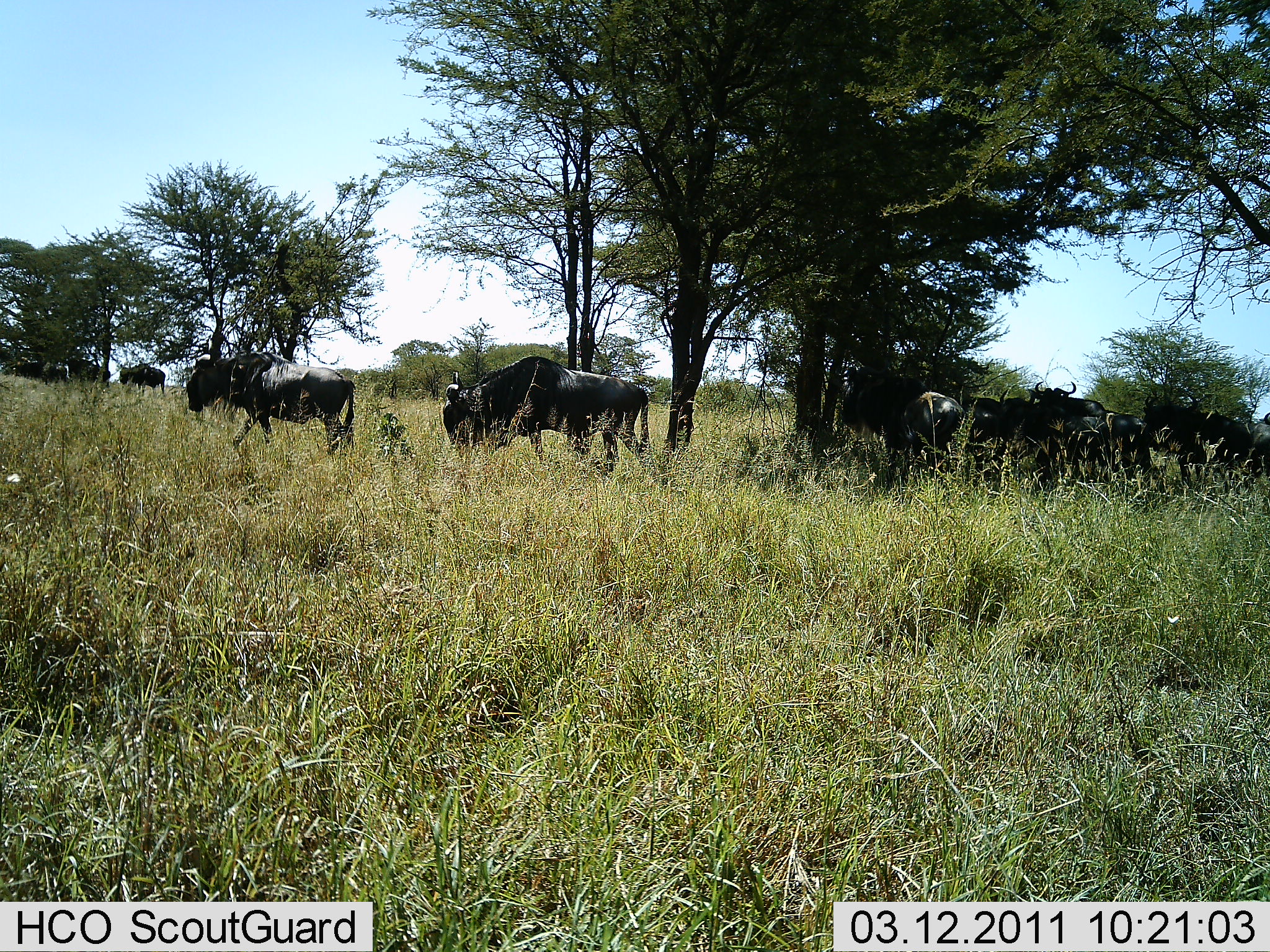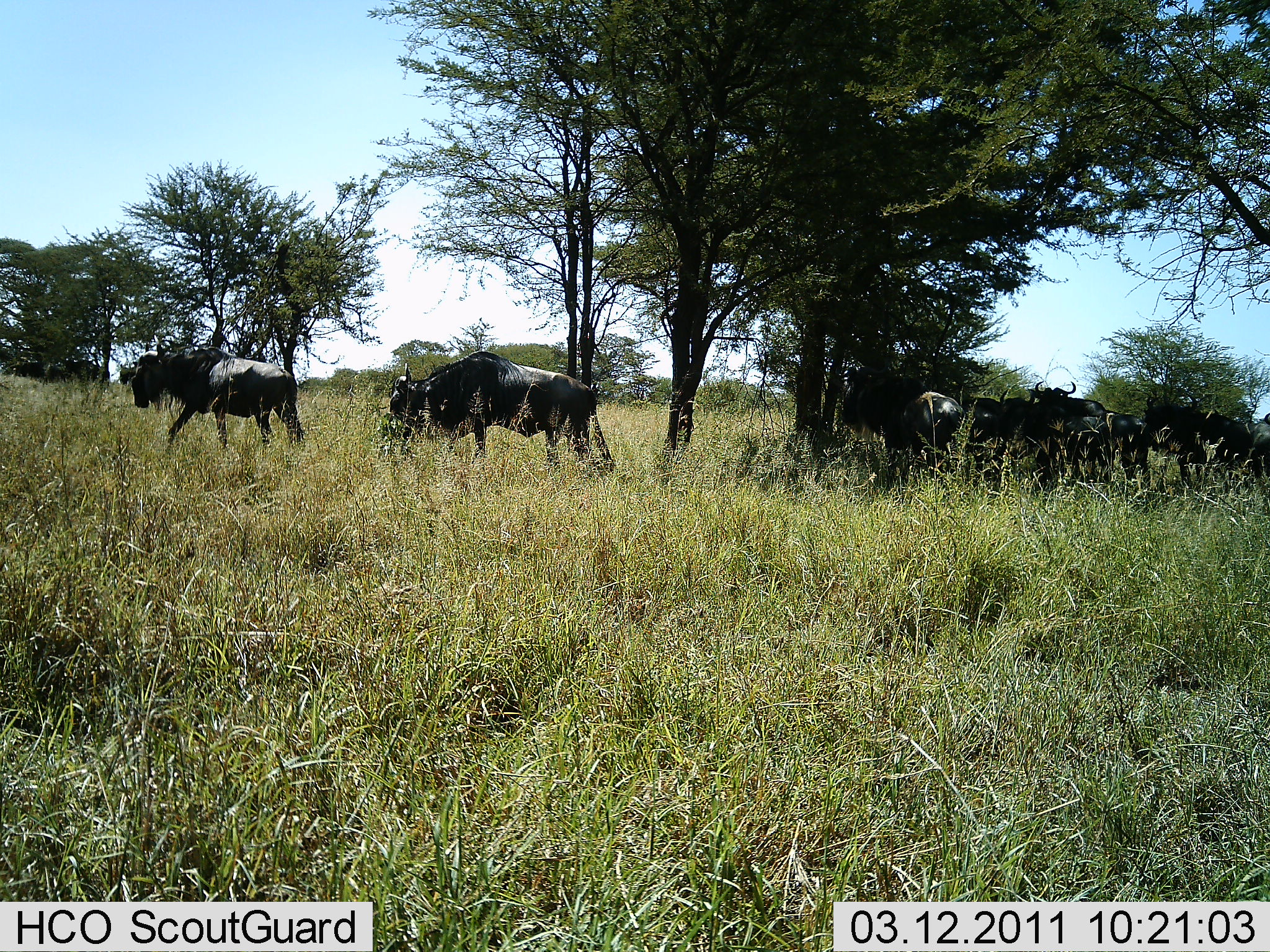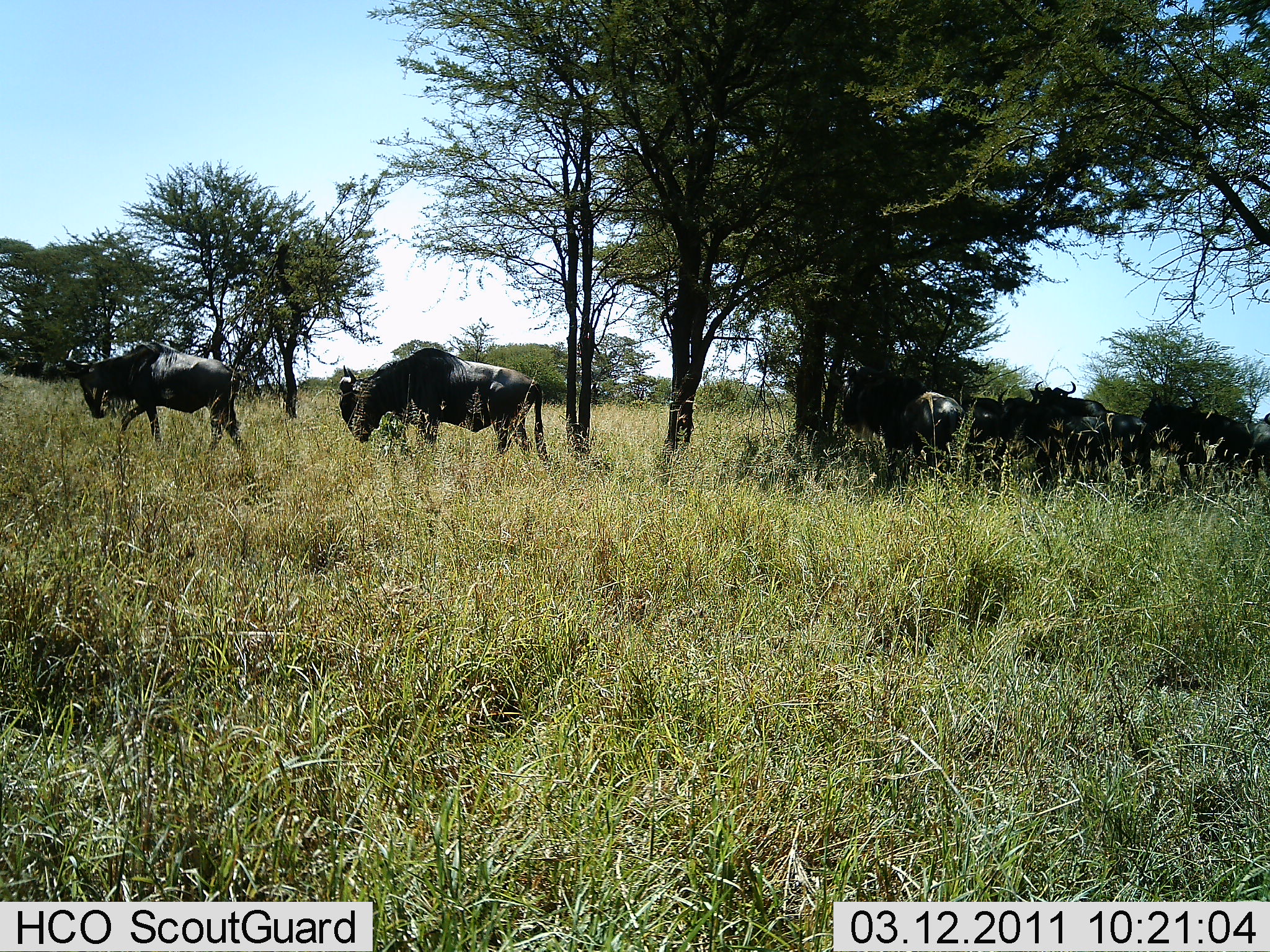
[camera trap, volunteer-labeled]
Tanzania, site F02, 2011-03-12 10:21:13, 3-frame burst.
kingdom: Animalia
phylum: Chordata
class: Mammalia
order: Artiodactyla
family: Bovidae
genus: Connochaetes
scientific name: Connochaetes taurinus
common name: blue wildebeest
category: wildebeest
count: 8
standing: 70%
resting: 10%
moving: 90%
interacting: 0%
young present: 0%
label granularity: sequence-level